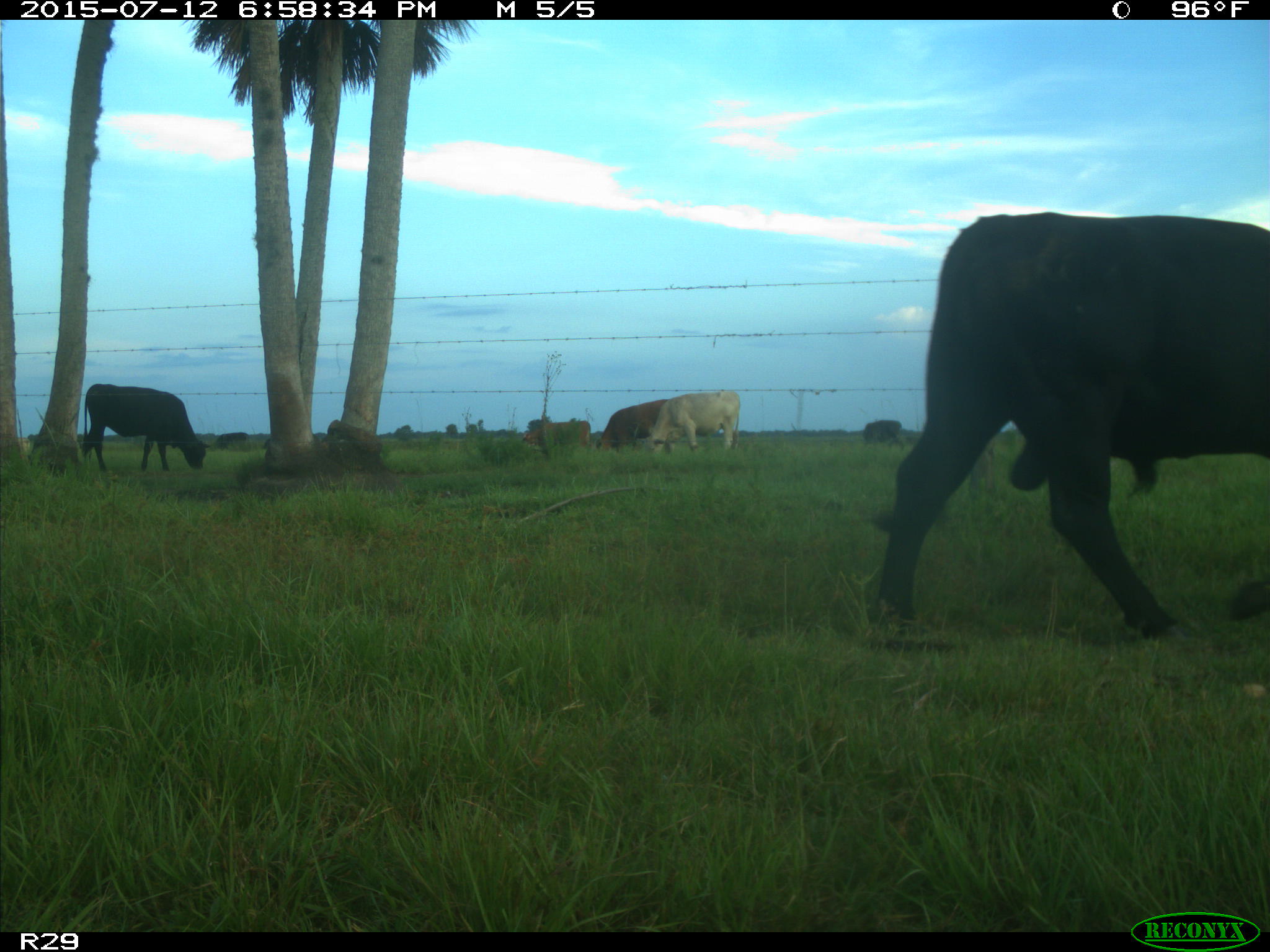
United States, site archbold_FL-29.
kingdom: Animalia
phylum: Chordata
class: Mammalia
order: Artiodactyla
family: Bovidae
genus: Bos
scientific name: Bos taurus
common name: domestic cow